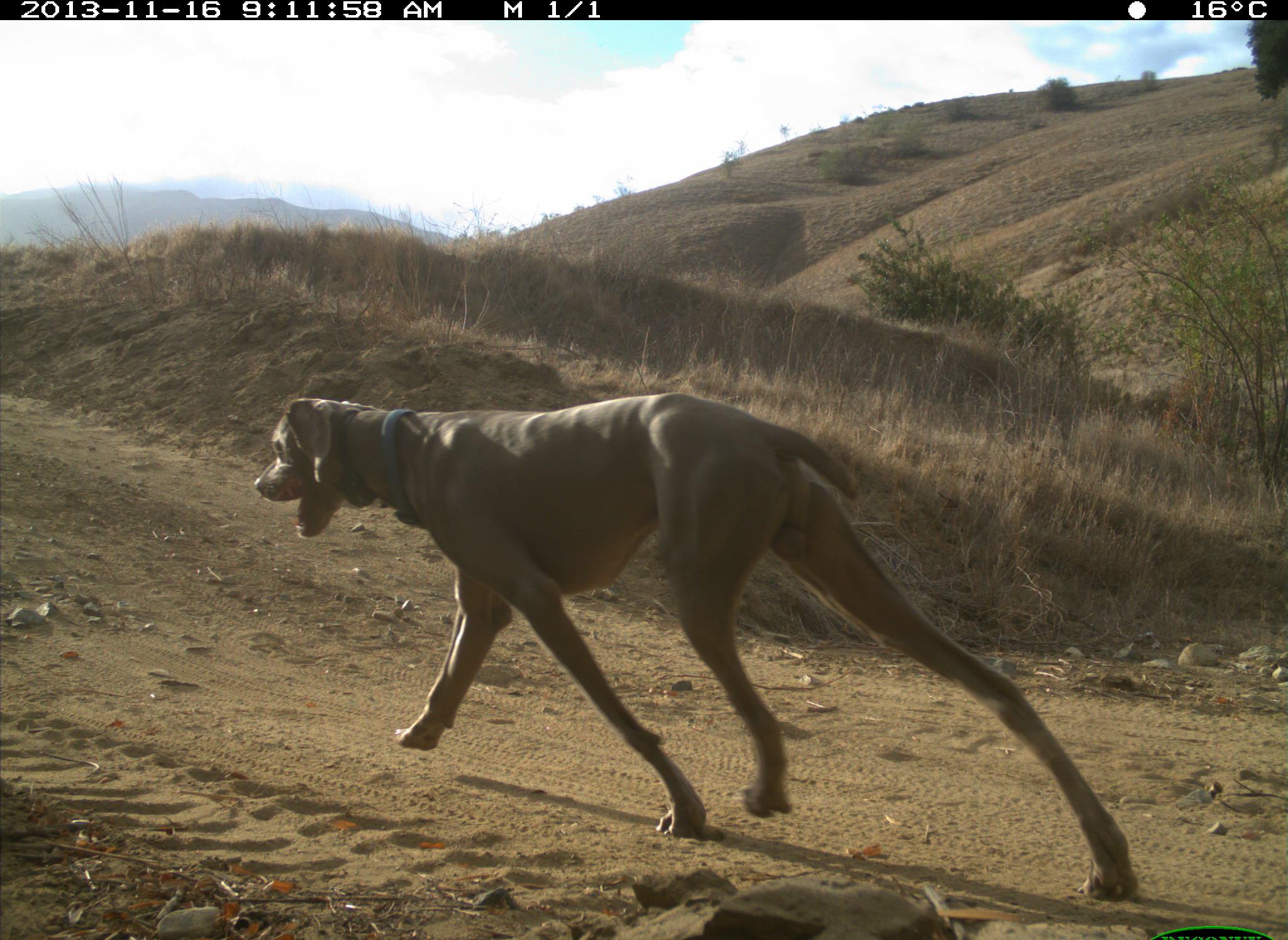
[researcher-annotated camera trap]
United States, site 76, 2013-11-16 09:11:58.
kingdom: Animalia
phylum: Chordata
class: Mammalia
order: Carnivora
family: Canidae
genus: Canis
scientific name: Canis familiaris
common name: domestic dog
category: dog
Dog (domestic dog) (Canis familiaris).